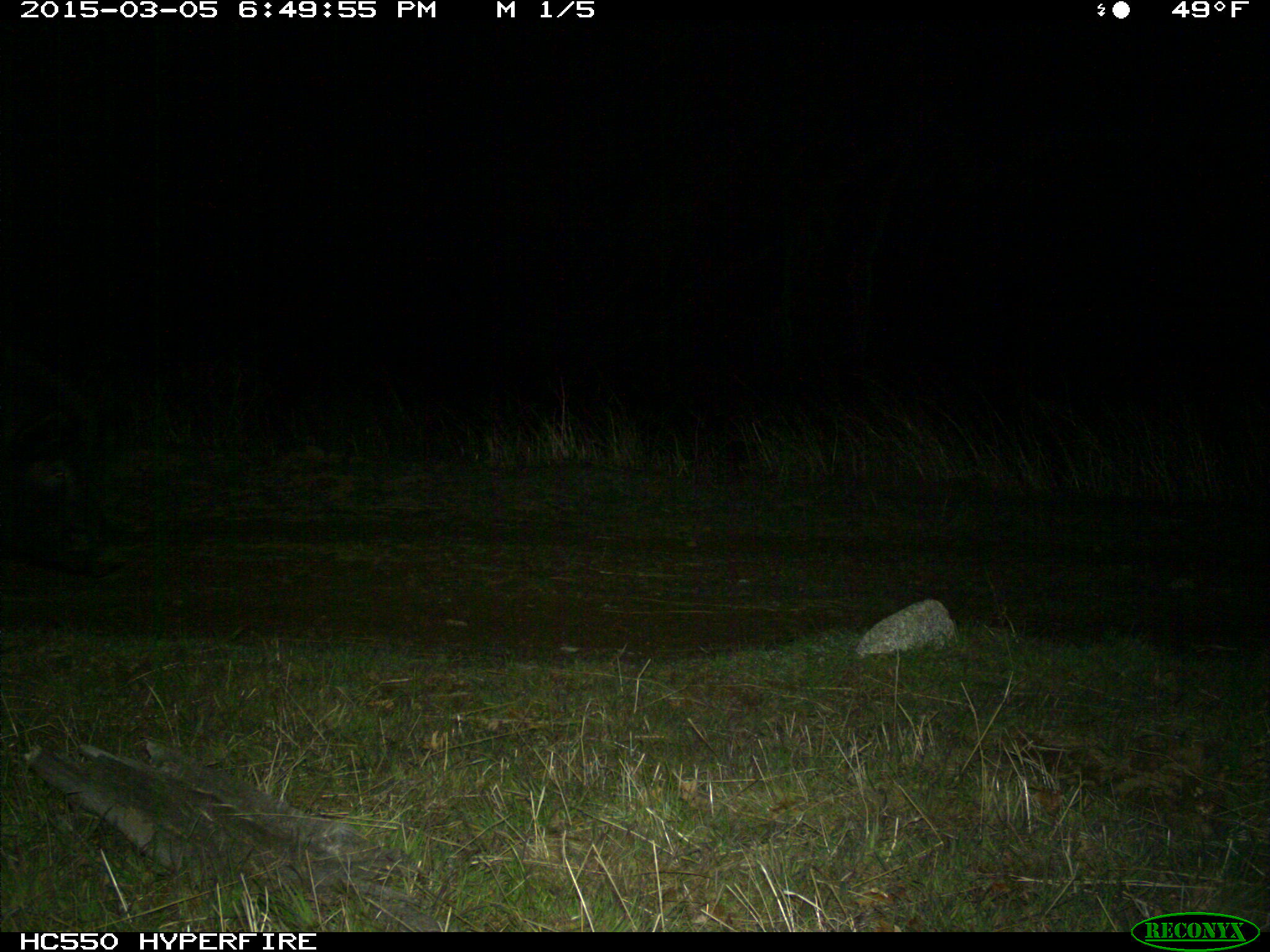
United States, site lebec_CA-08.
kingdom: Animalia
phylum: Chordata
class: Mammalia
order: Artiodactyla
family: Suidae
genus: Sus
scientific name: Sus scrofa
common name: wild boar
Sus scrofa (wild boar).